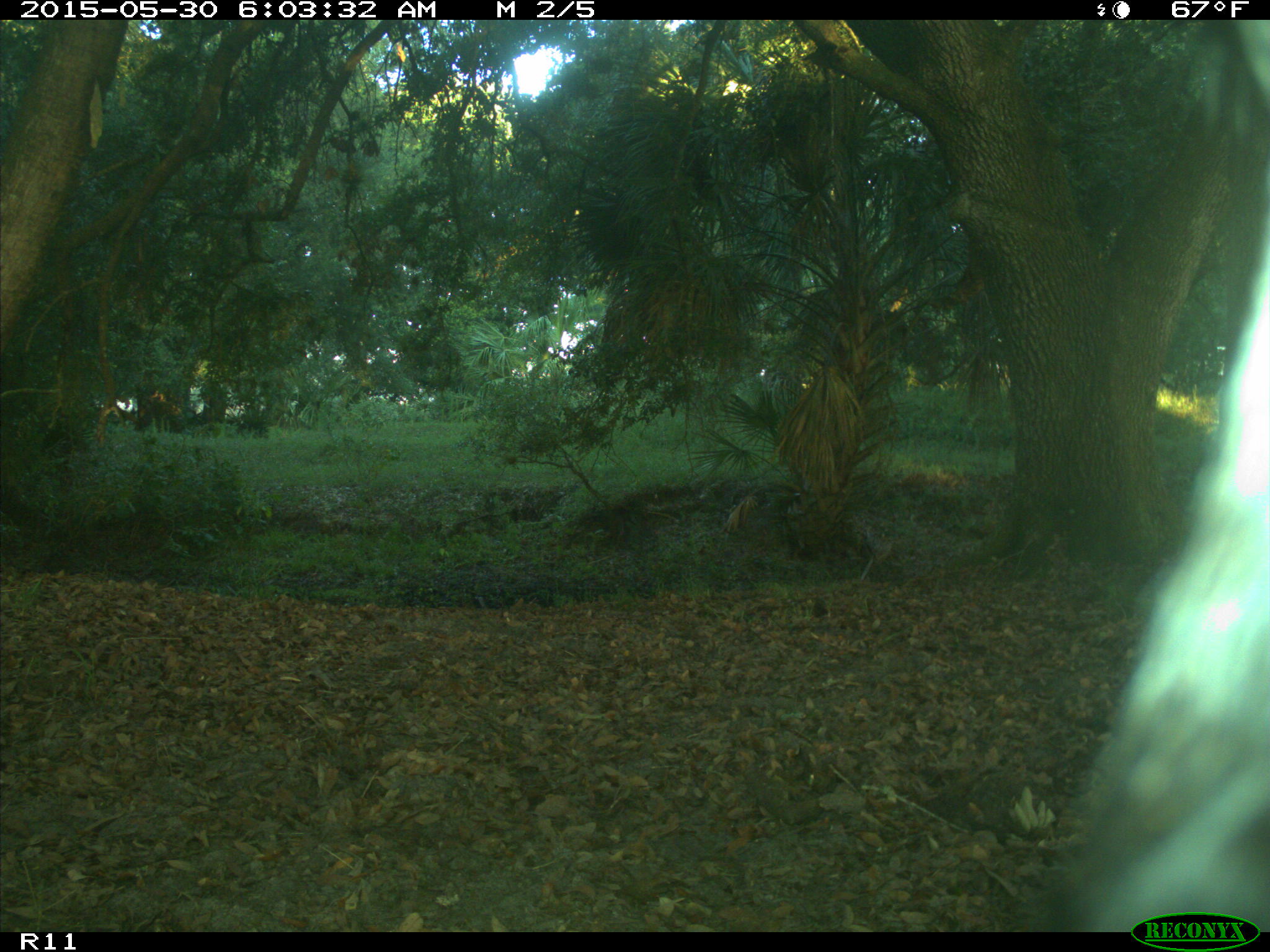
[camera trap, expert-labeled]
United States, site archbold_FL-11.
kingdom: Animalia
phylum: Chordata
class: Mammalia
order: Artiodactyla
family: Bovidae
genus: Bos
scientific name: Bos taurus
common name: domestic cow